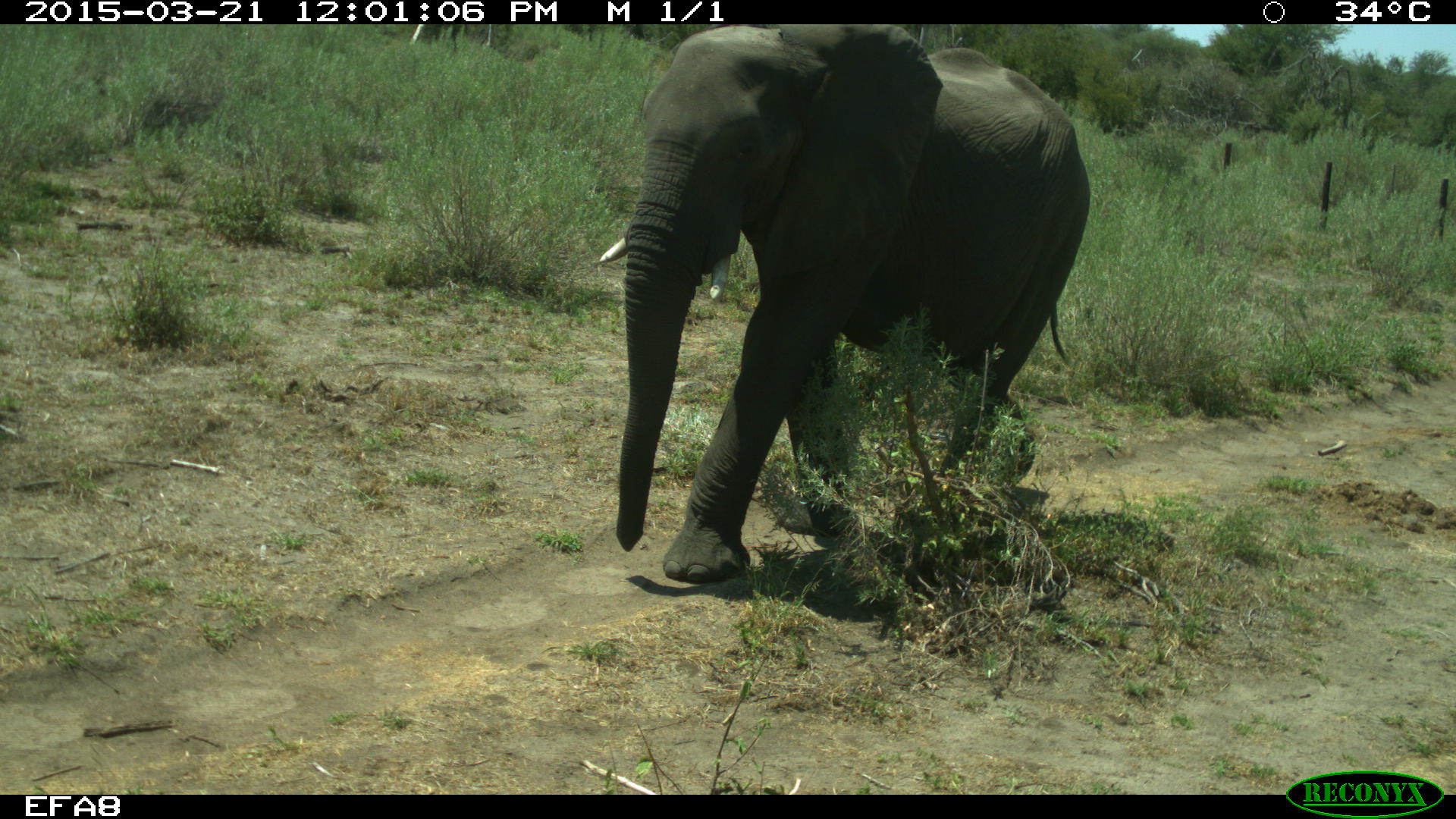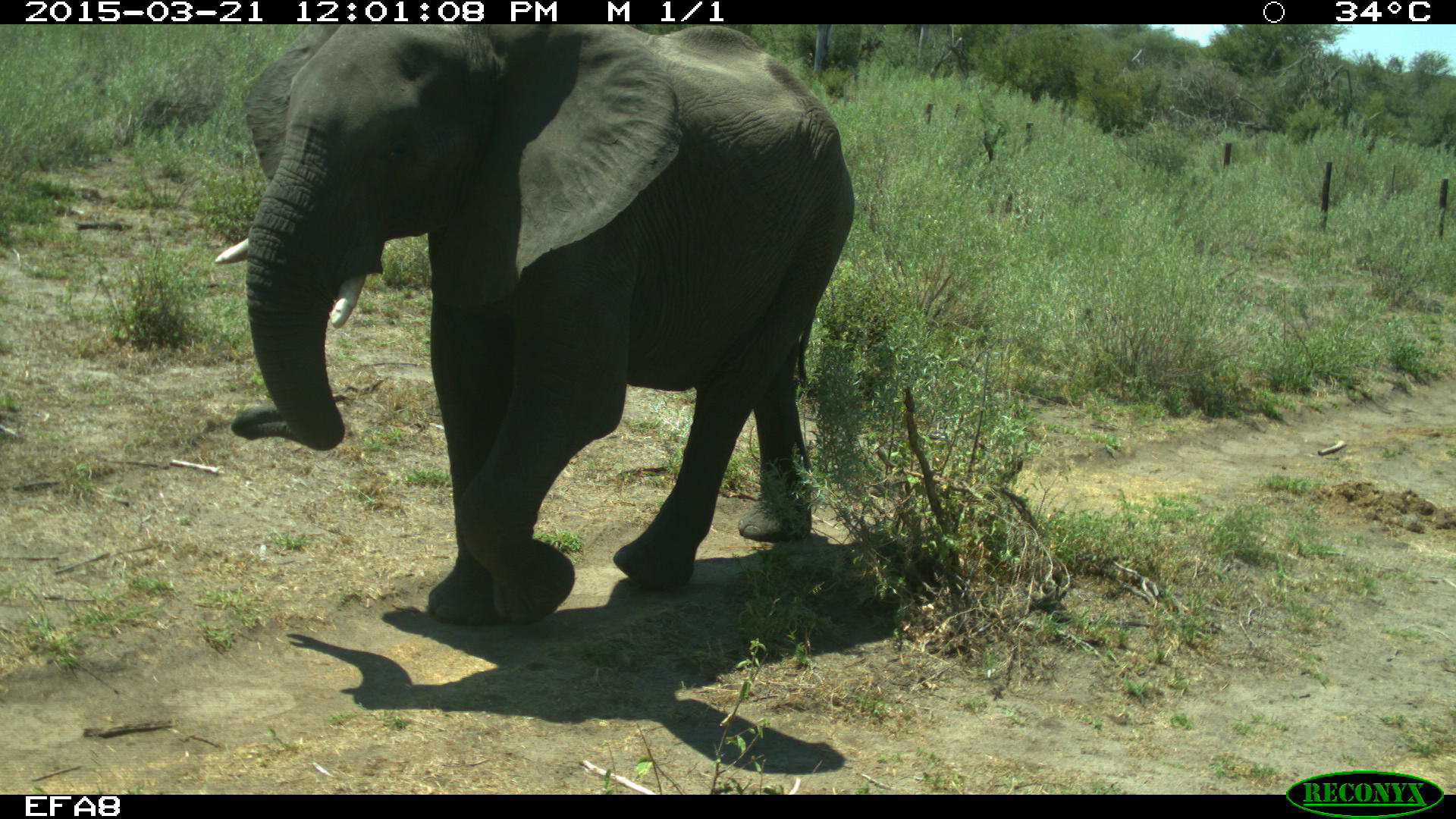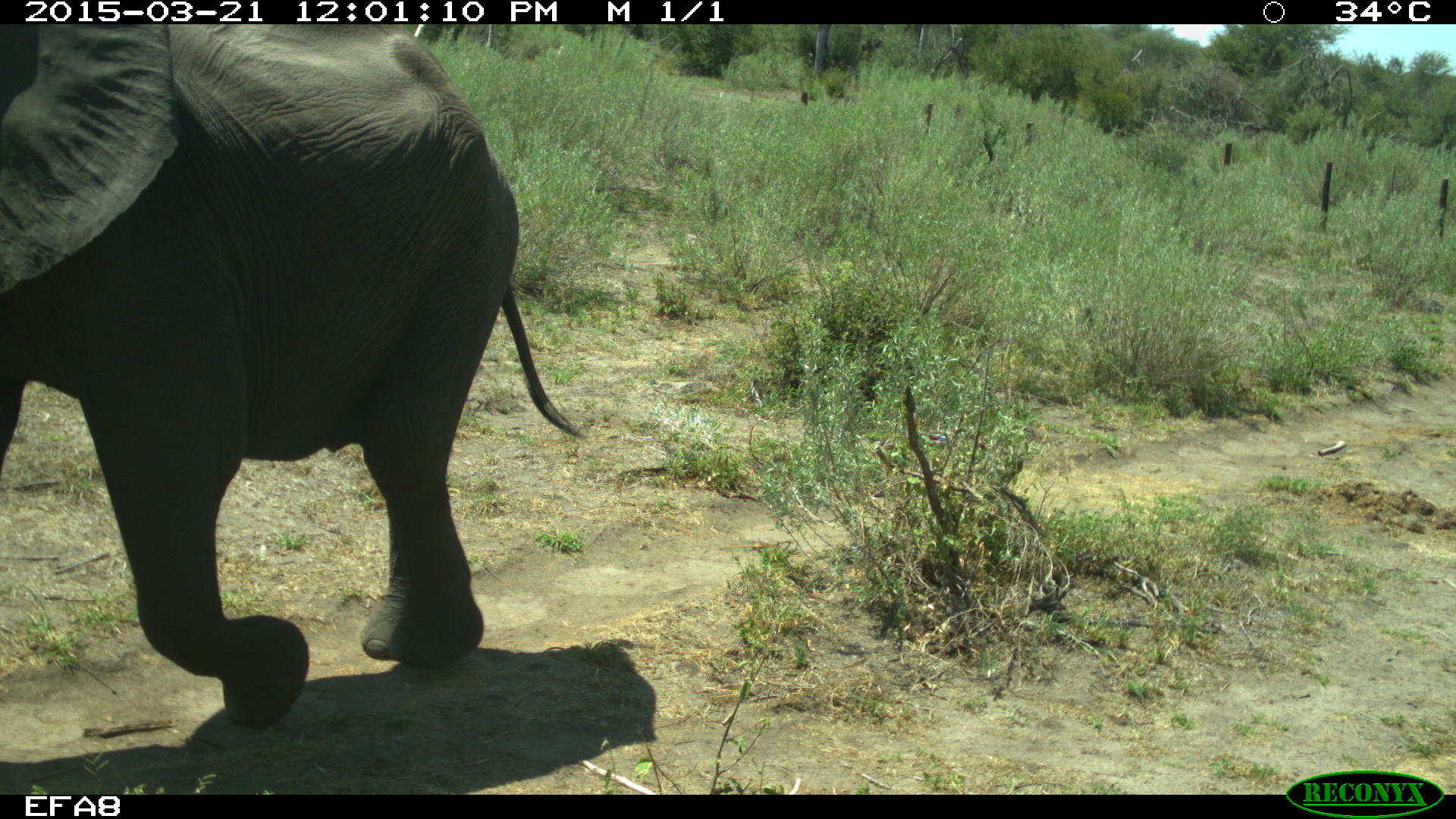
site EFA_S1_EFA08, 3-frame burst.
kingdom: Animalia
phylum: Chordata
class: Mammalia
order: Proboscidea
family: Elephantidae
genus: Loxodonta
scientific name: Loxodonta africana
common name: african bush elephant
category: elephant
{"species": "elephant (african bush elephant) (Loxodonta africana)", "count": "1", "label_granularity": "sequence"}